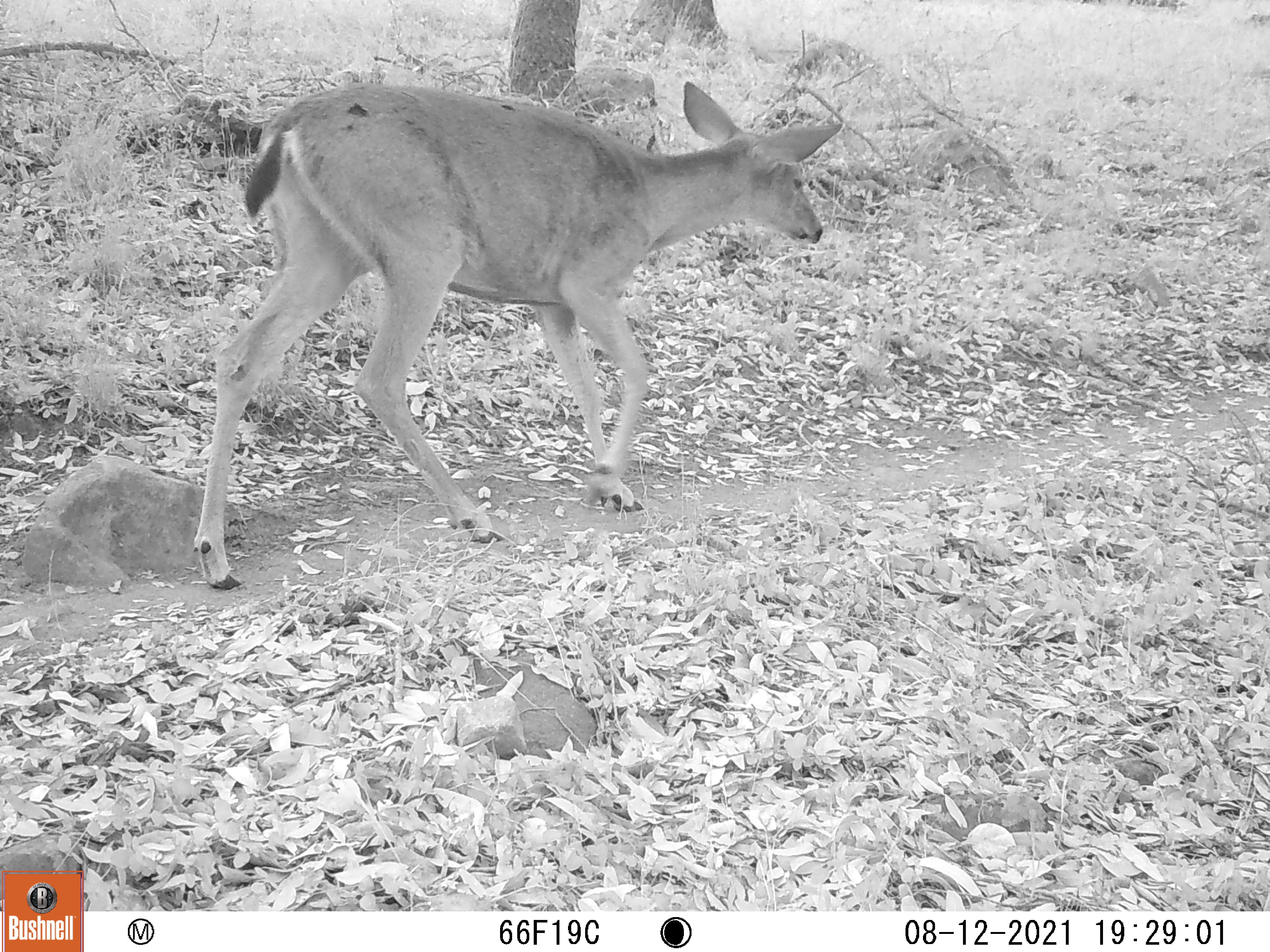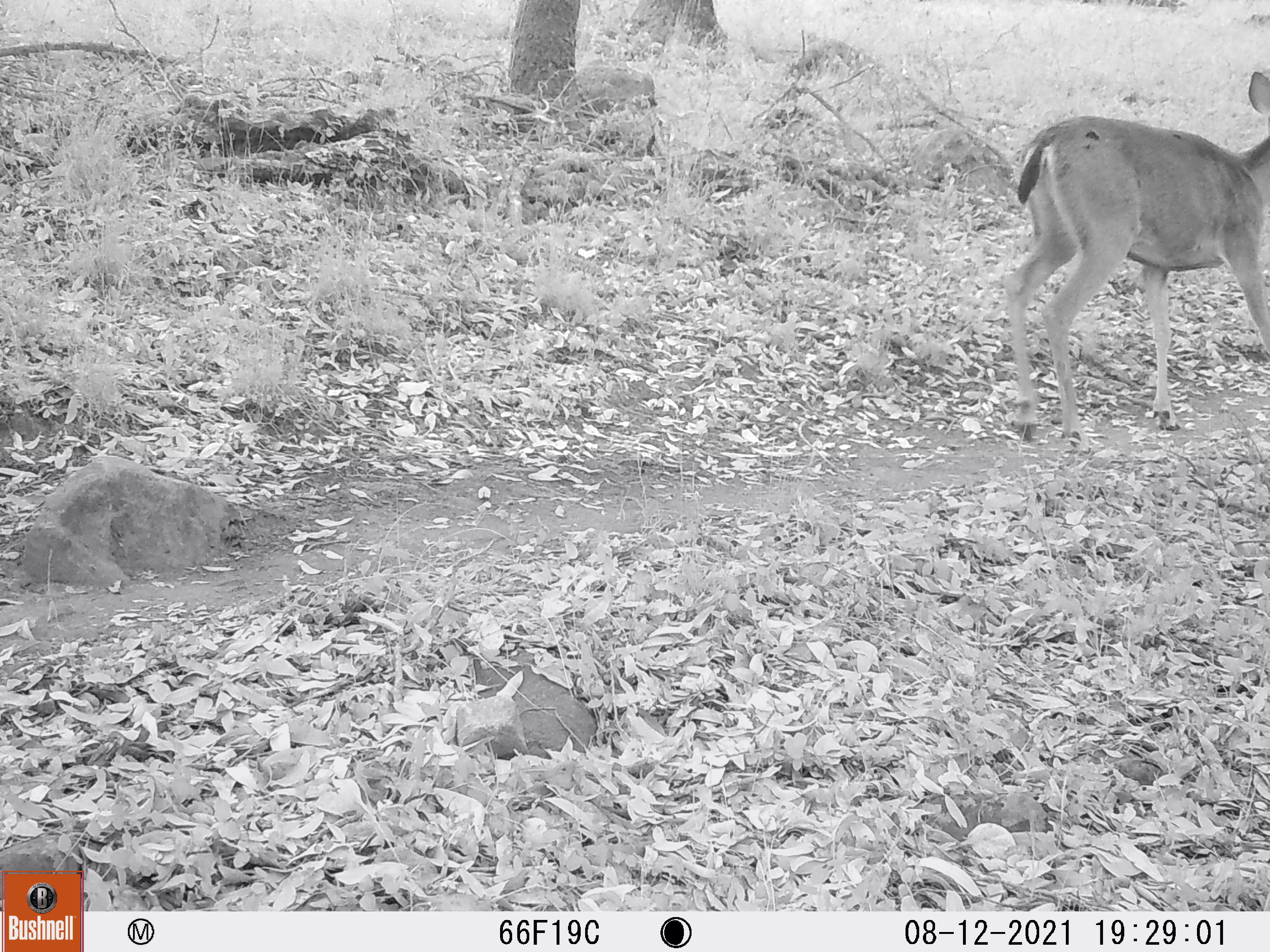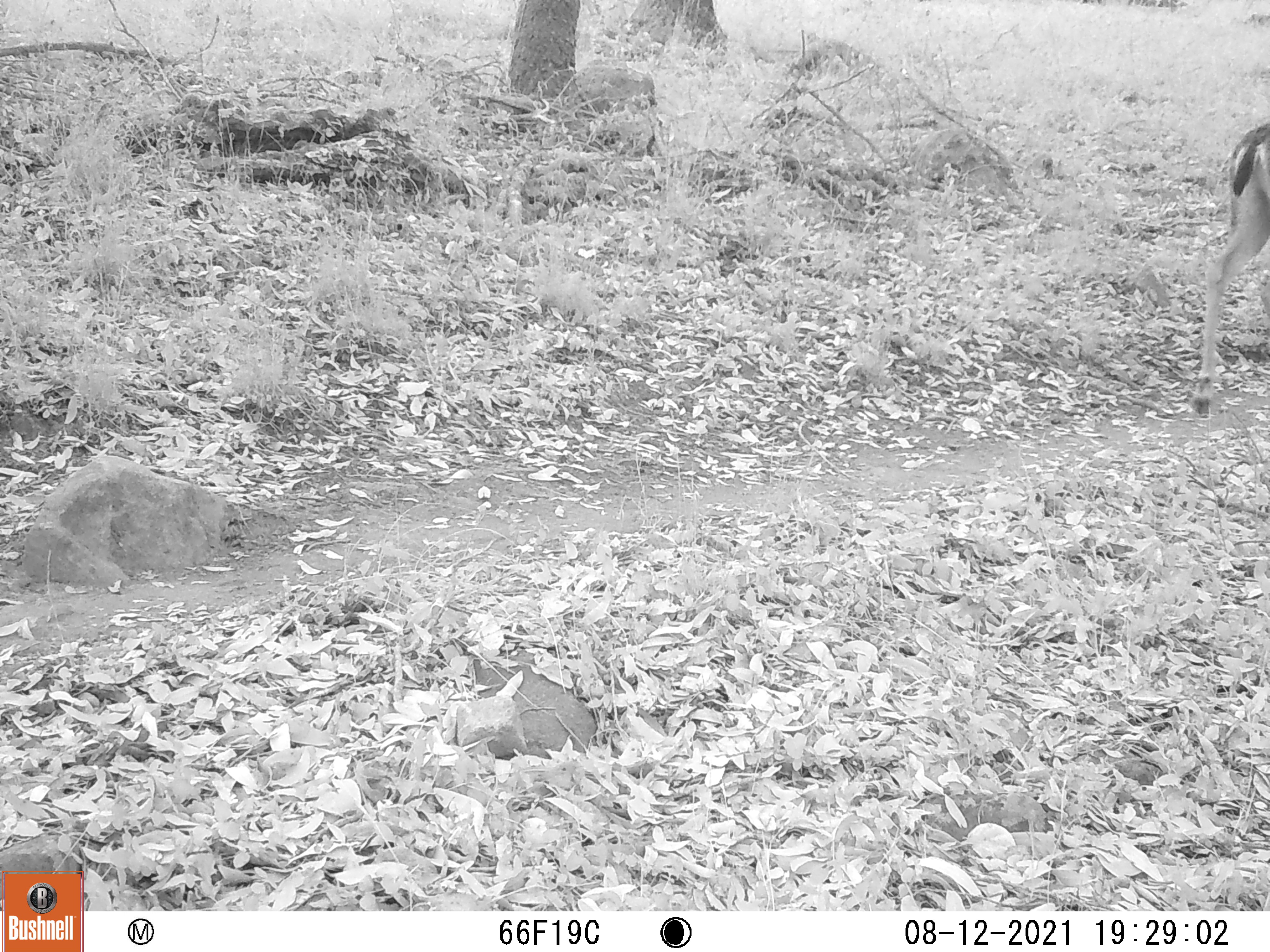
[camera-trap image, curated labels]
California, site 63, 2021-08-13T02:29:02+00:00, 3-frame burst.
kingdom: Animalia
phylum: Chordata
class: Mammalia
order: Artiodactyla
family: Cervidae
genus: Odocoileus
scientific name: Odocoileus hemionus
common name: mule deer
Mule deer (Odocoileus hemionus).